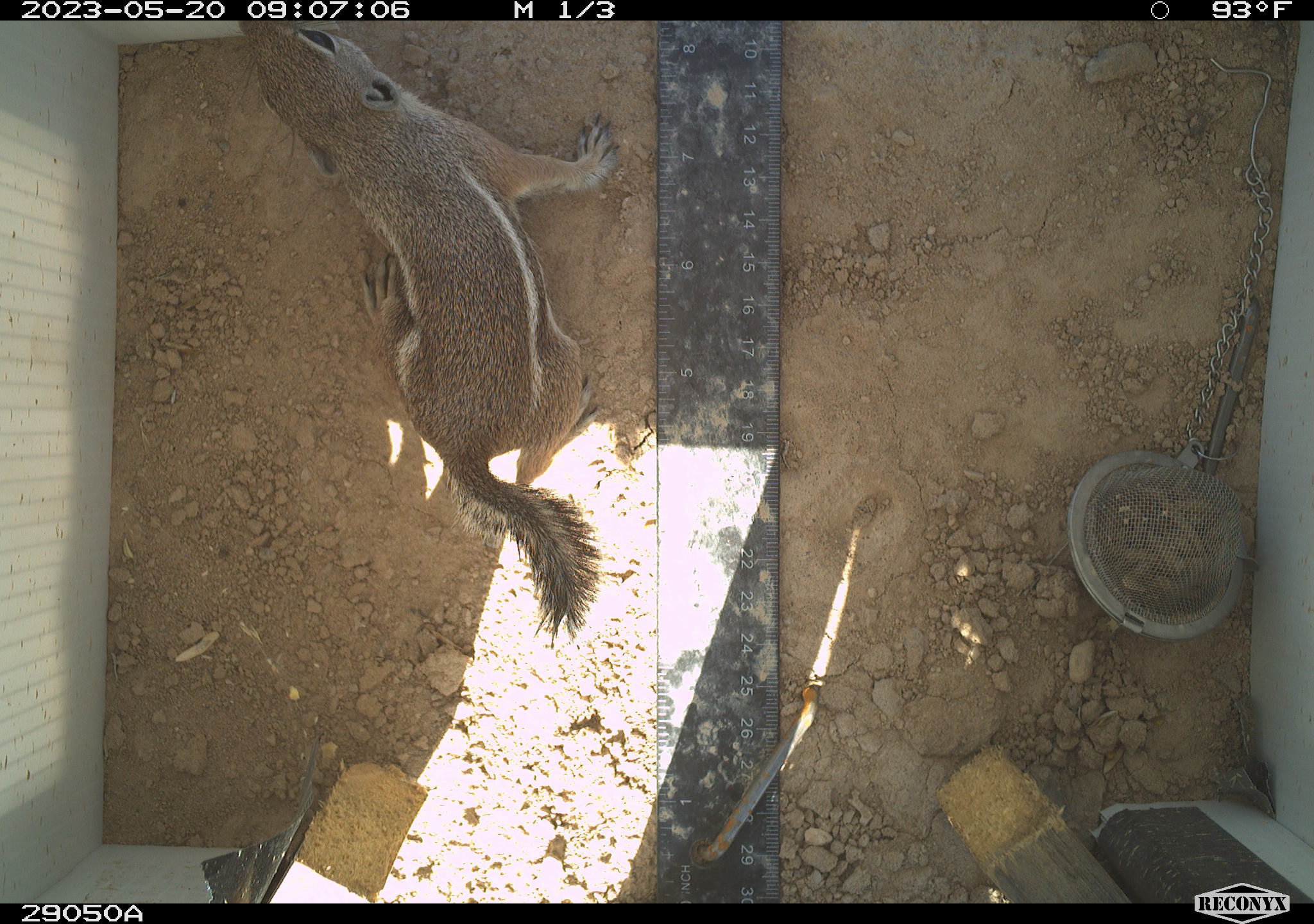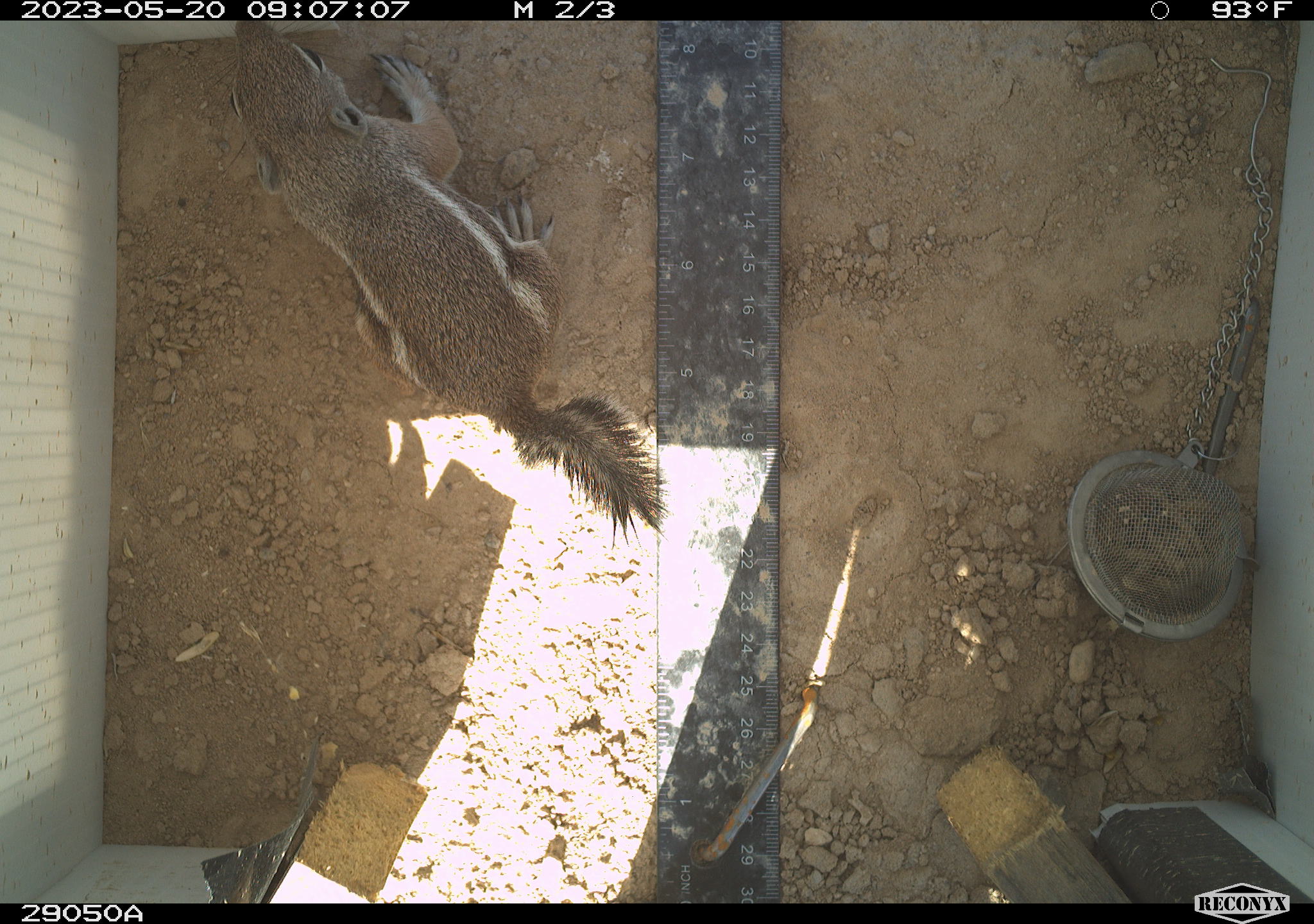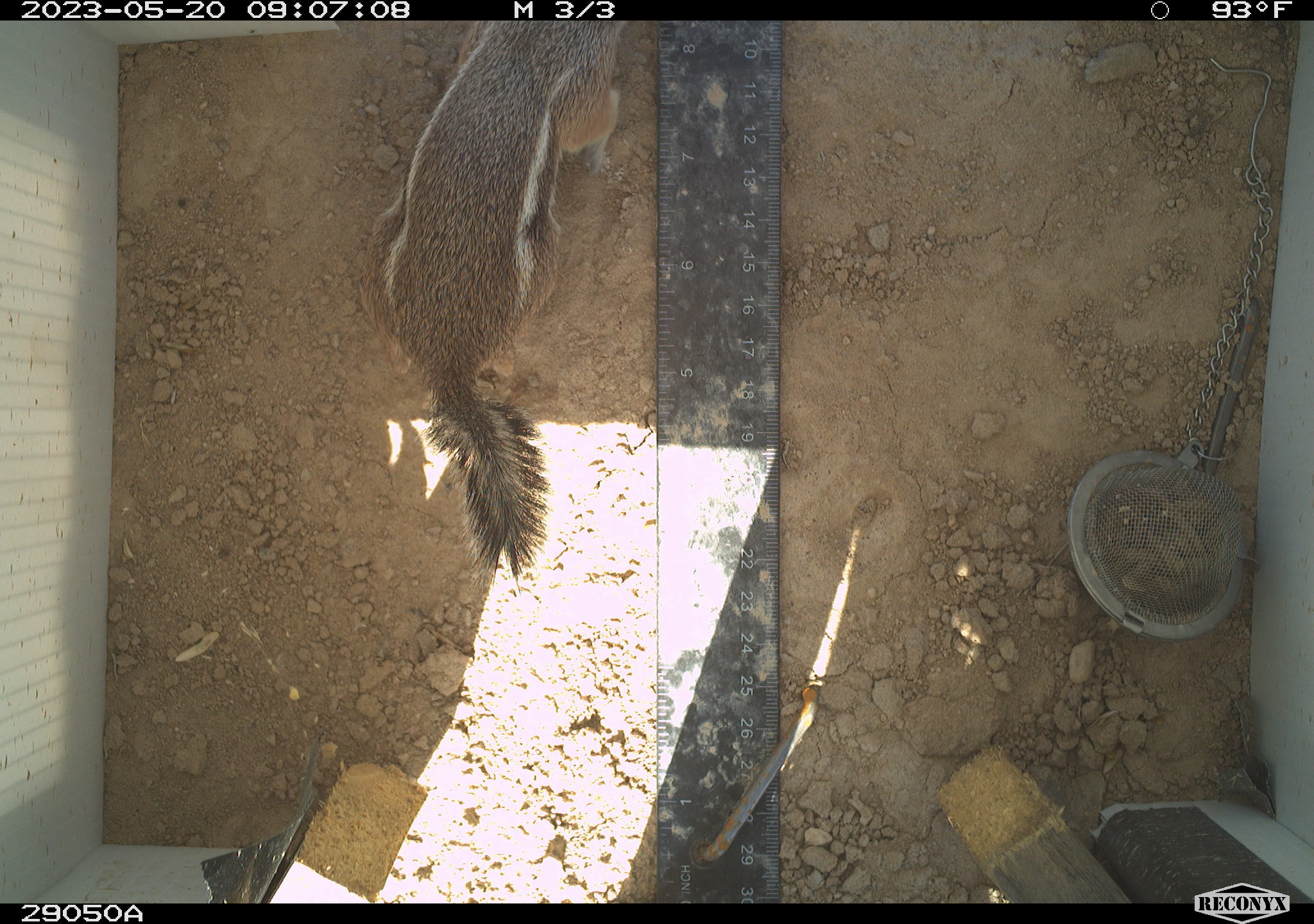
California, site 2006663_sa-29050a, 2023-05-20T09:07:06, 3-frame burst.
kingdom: Animalia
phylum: Chordata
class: Mammalia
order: Rodentia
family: Sciuridae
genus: Ammospermophilus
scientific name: Ammospermophilus leucurus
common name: white-tailed antelope squirrel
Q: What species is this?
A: White-tailed antelope squirrel (Ammospermophilus leucurus).